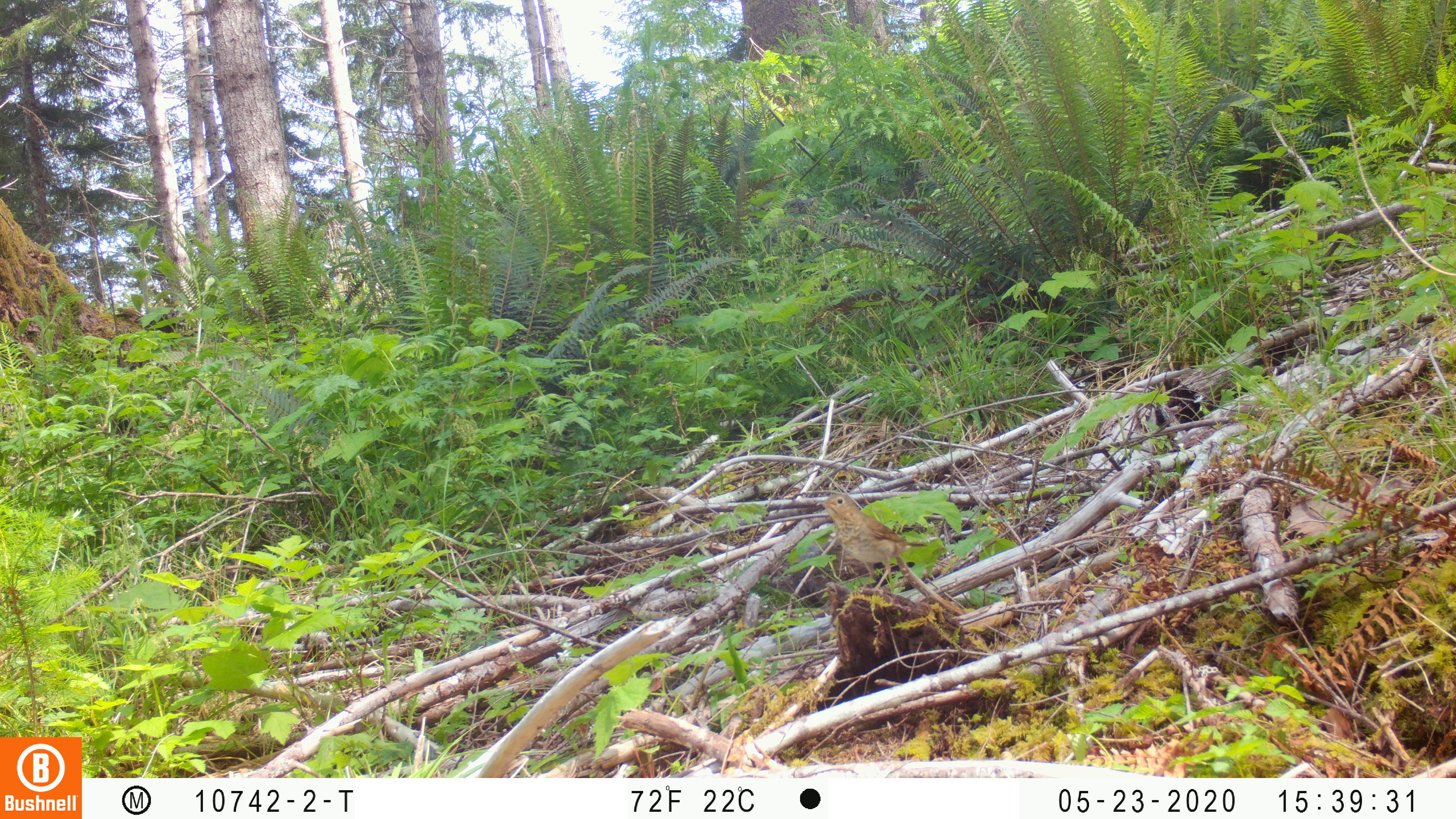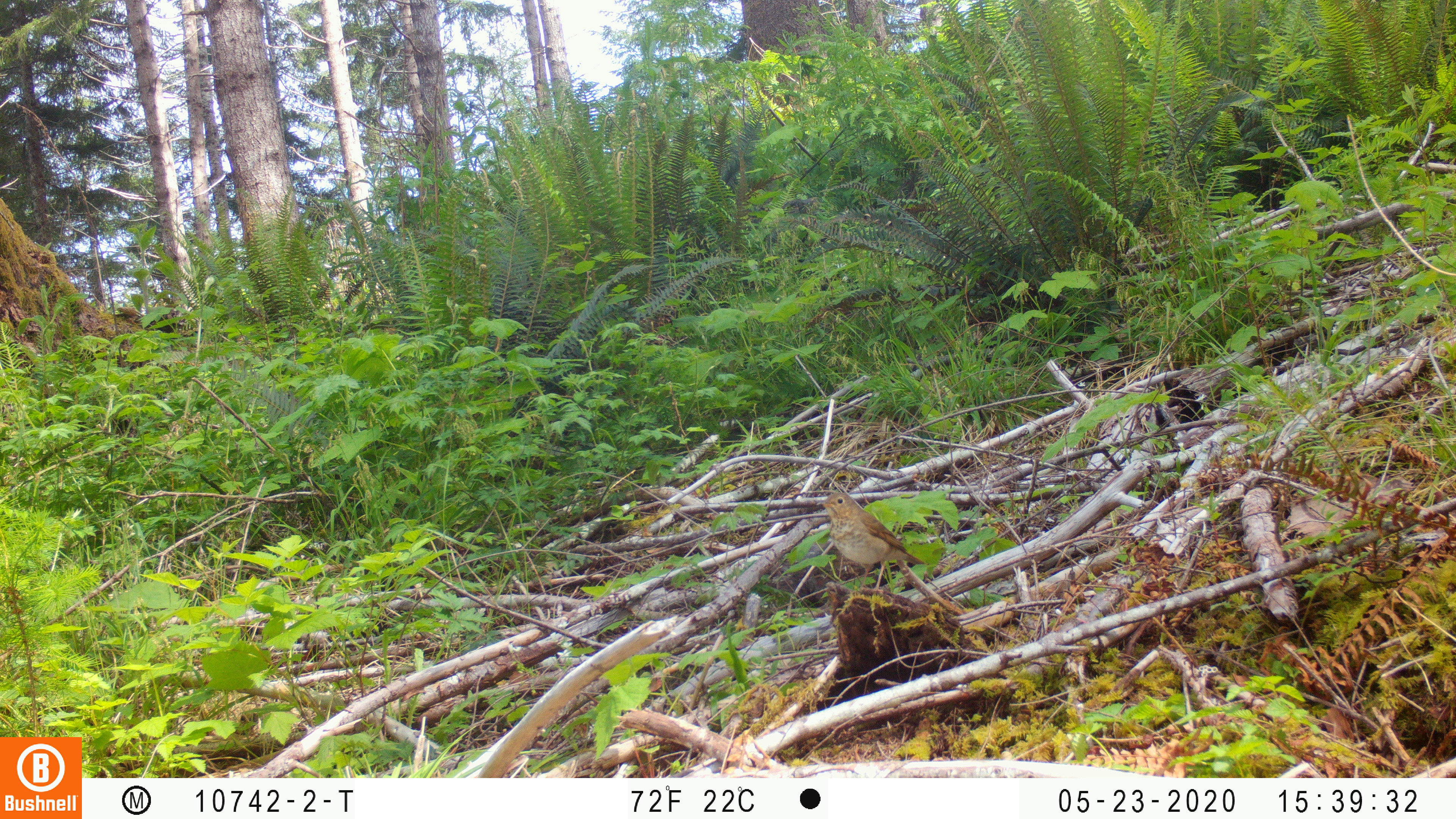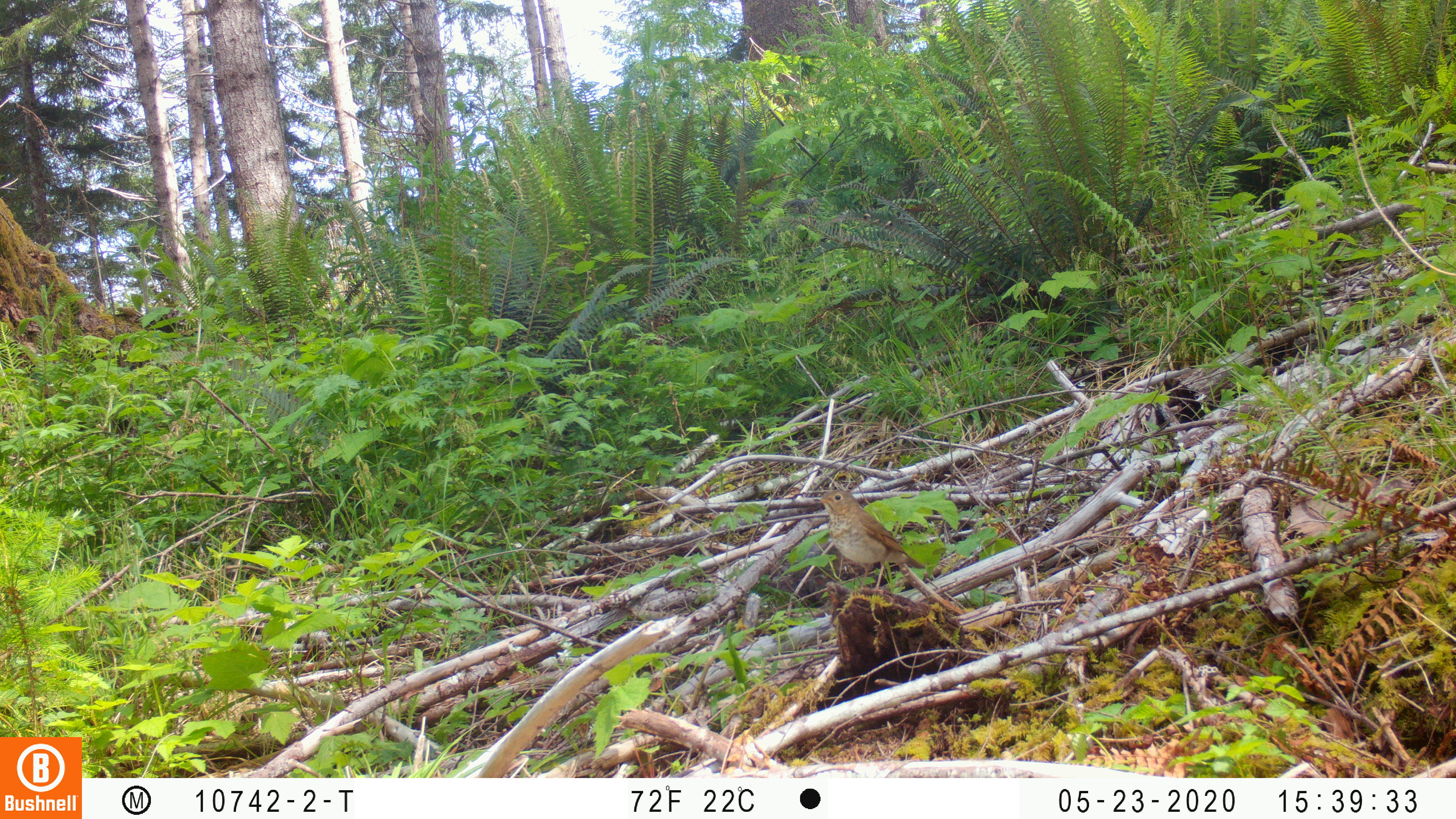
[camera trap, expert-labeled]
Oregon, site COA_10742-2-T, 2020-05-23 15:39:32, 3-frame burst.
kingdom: Animalia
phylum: Chordata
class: Aves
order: Passeriformes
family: Turdidae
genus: Catharus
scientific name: Catharus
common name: brown thrushes and nightingale-thrushes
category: catharus species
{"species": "catharus species (brown thrushes and nightingale-thrushes) (Catharus)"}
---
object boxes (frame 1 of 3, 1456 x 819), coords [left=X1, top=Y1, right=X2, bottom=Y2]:
catharus species: [left=813, top=488, right=932, bottom=596]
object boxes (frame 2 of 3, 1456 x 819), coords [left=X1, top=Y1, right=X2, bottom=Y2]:
catharus species: [left=810, top=484, right=930, bottom=600]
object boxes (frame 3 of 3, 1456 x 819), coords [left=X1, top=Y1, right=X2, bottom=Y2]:
catharus species: [left=813, top=486, right=932, bottom=599]